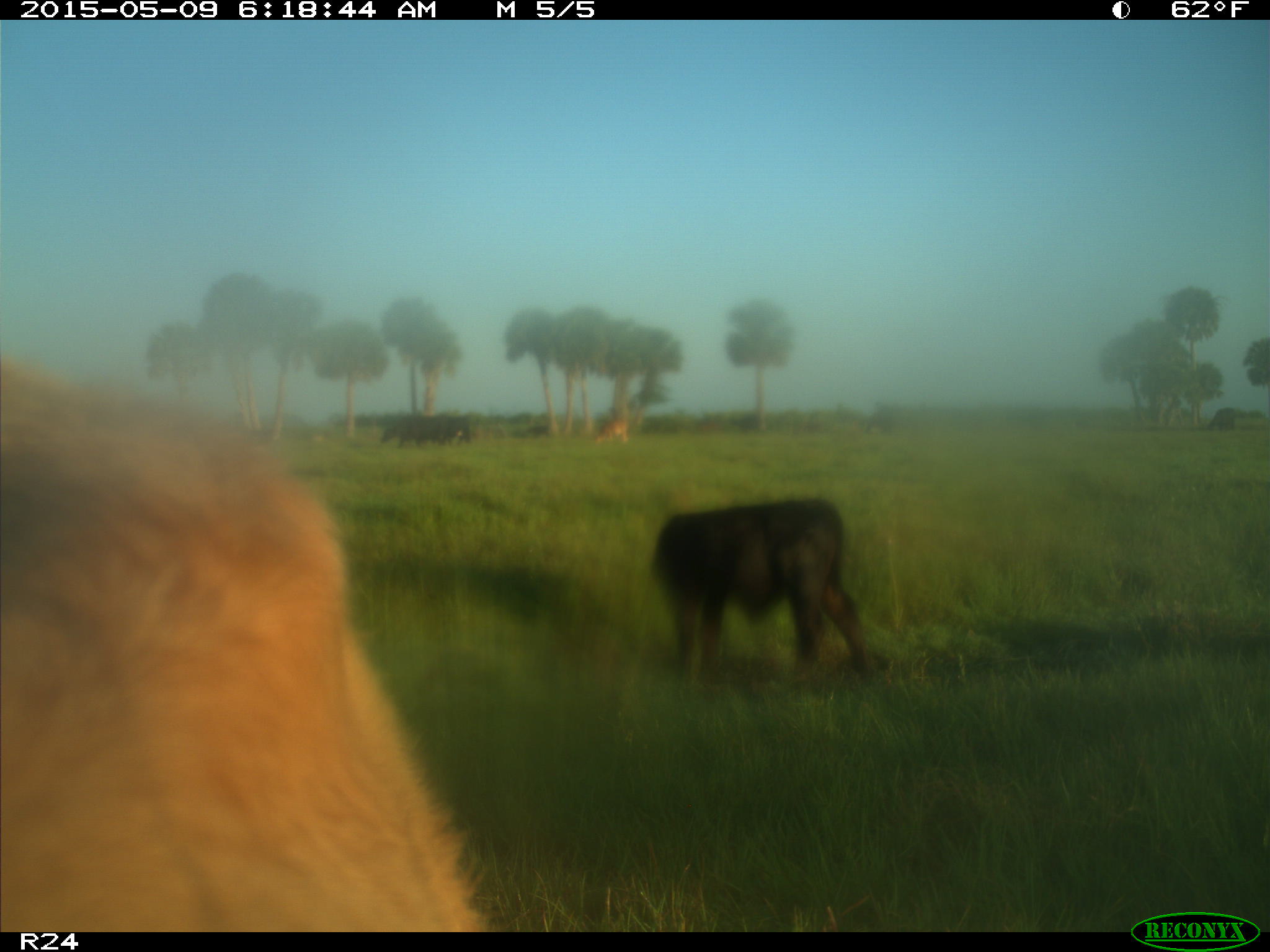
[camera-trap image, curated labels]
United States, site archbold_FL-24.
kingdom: Animalia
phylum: Chordata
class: Mammalia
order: Artiodactyla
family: Bovidae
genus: Bos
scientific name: Bos taurus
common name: domestic cow